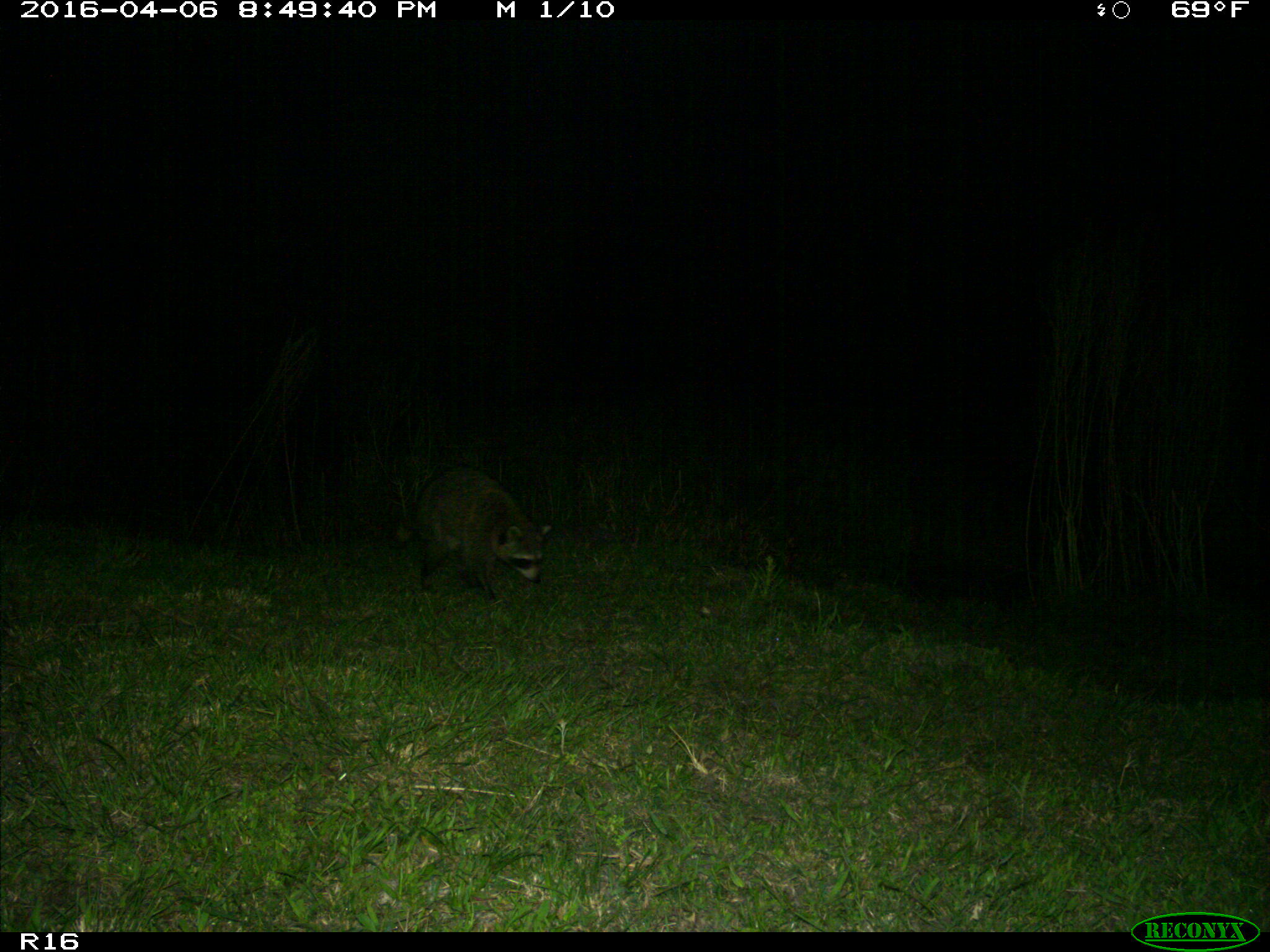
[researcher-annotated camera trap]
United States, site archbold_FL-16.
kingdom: Animalia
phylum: Chordata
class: Mammalia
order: Carnivora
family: Procyonidae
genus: Procyon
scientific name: Procyon lotor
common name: common raccoon